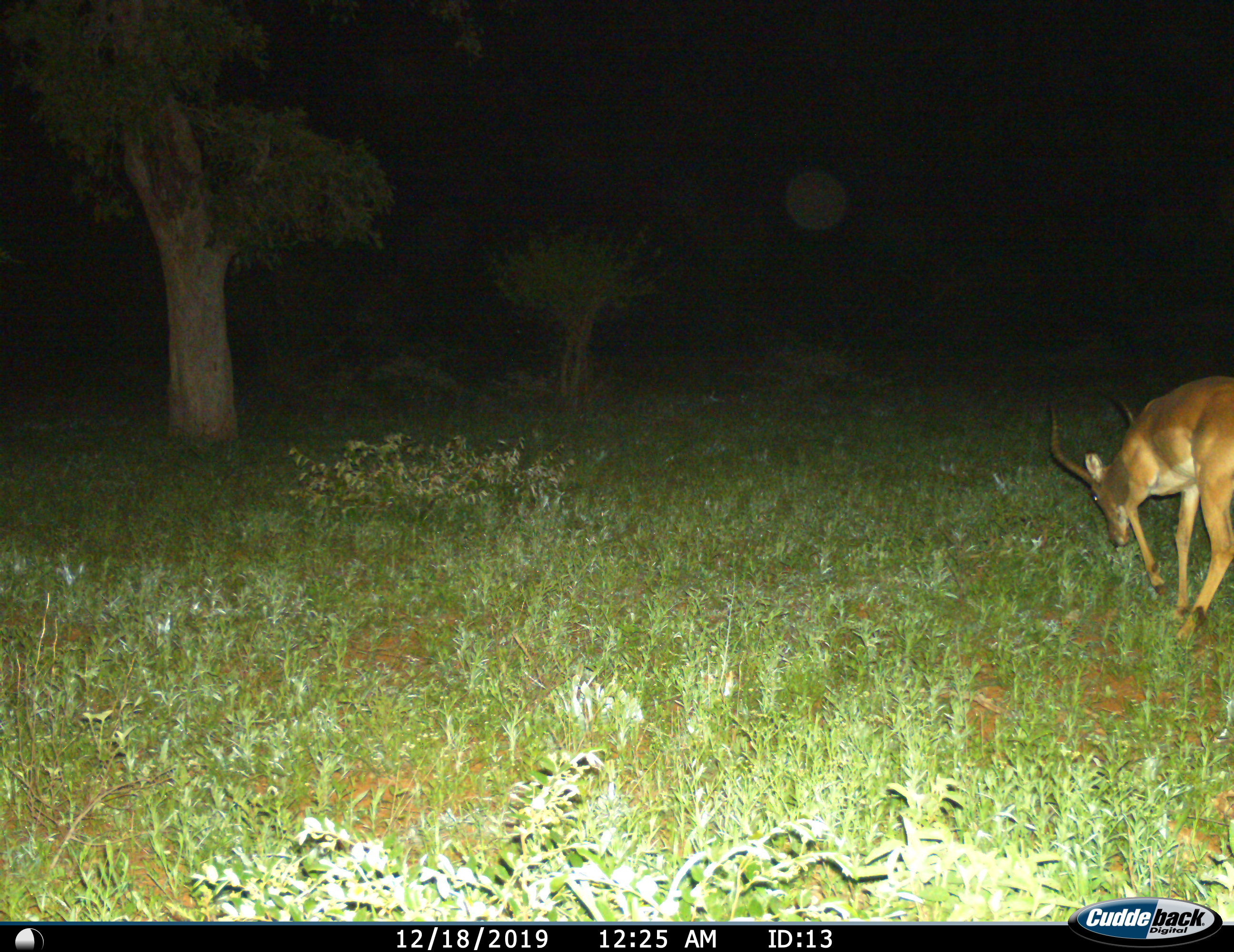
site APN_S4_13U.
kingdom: Animalia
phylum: Chordata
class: Mammalia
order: Artiodactyla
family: Bovidae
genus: Aepyceros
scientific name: Aepyceros melampus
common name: impala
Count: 1.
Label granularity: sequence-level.